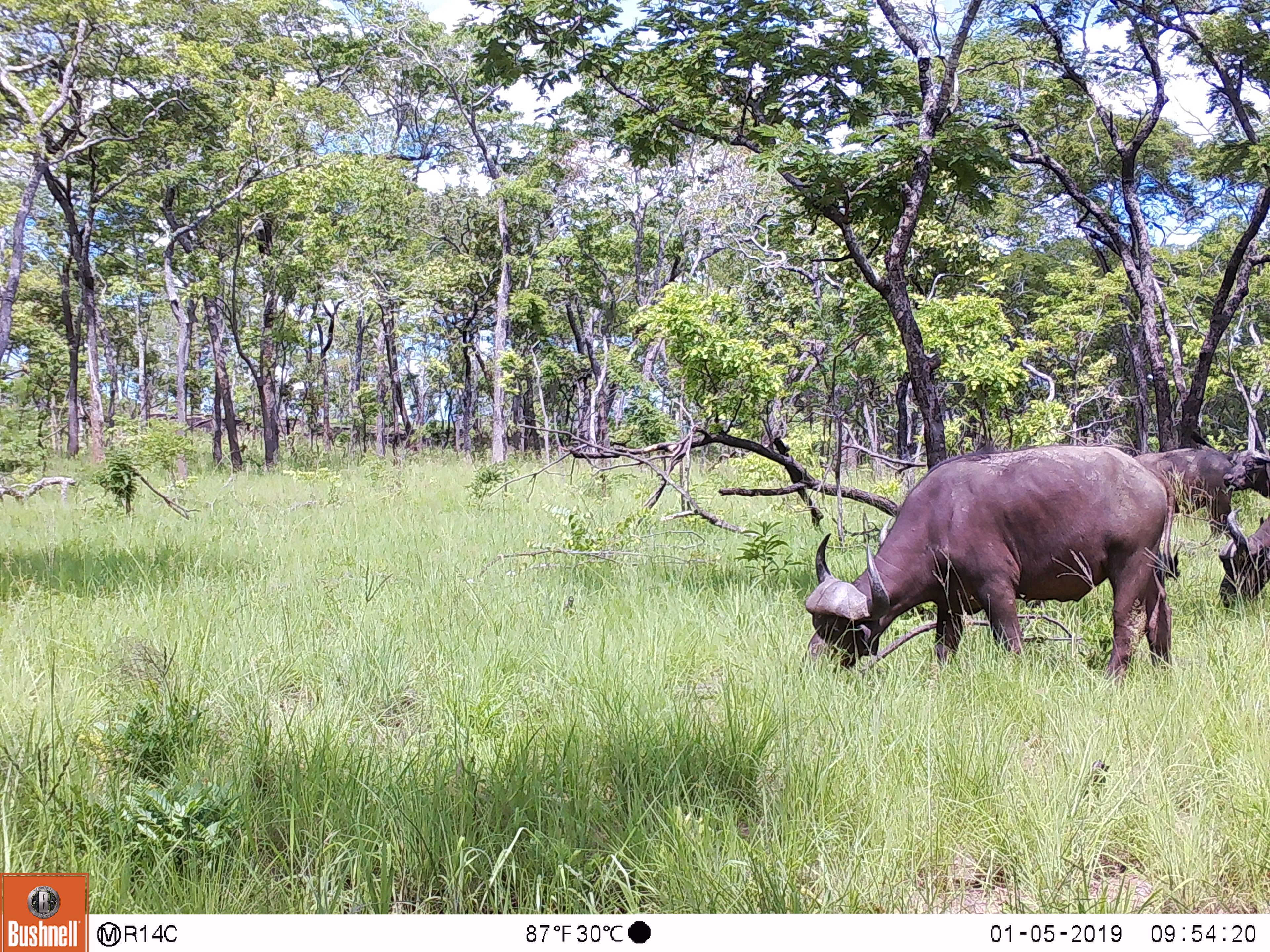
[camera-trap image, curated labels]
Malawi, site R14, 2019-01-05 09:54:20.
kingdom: Animalia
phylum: Chordata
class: Mammalia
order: Artiodactyla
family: Bovidae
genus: Syncerus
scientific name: Syncerus caffer caffer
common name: cape buffalo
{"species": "cape buffalo (Syncerus caffer caffer)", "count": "4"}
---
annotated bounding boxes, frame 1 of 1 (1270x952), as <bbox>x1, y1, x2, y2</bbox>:
cape buffalo: <bbox>802, 441, 1176, 686</bbox>; <bbox>1136, 444, 1235, 538</bbox>; <bbox>1210, 511, 1268, 612</bbox>; <bbox>1224, 449, 1268, 498</bbox>